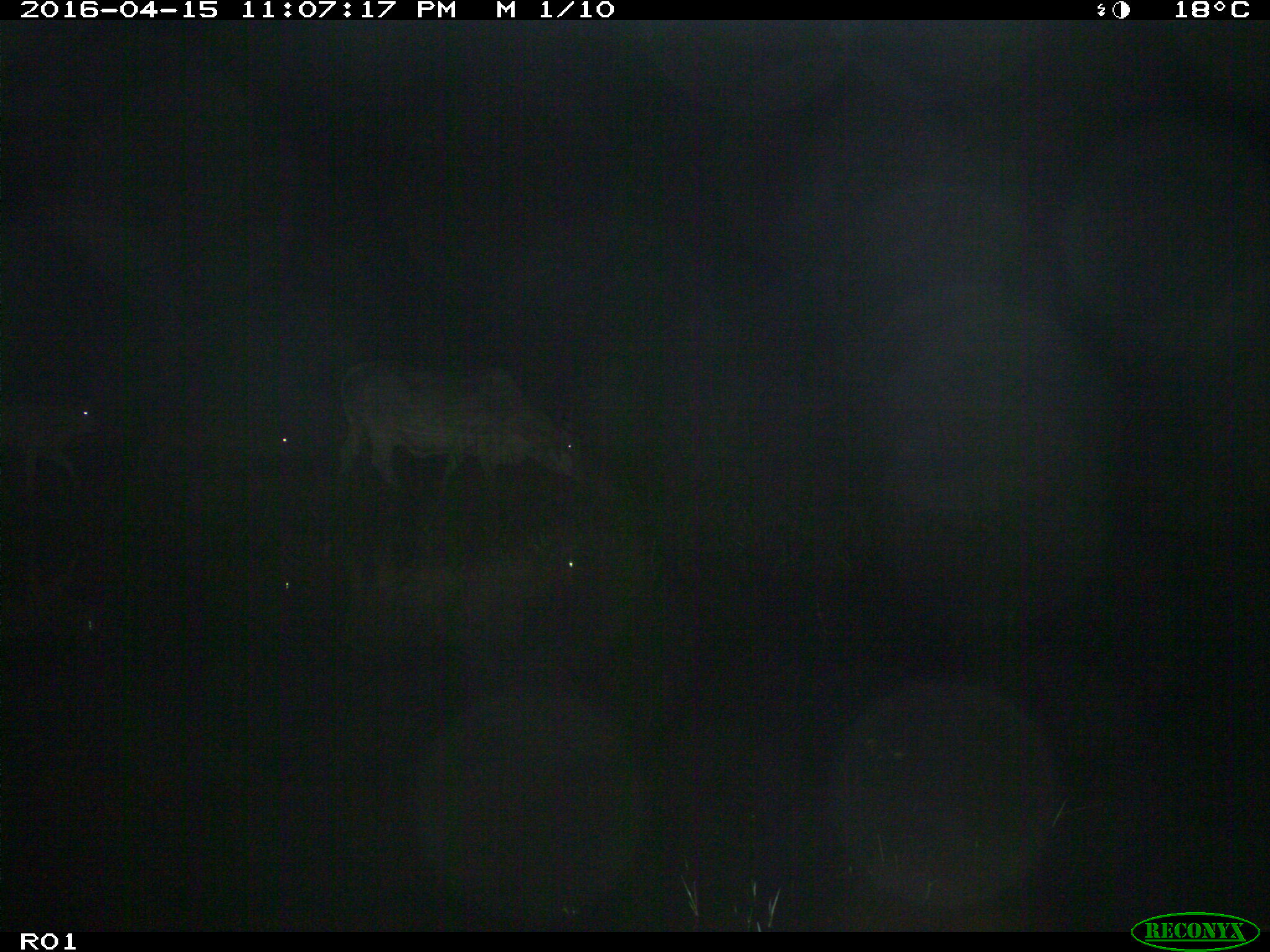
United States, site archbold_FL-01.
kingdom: Animalia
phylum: Chordata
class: Mammalia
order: Artiodactyla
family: Bovidae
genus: Bos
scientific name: Bos taurus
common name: domestic cow